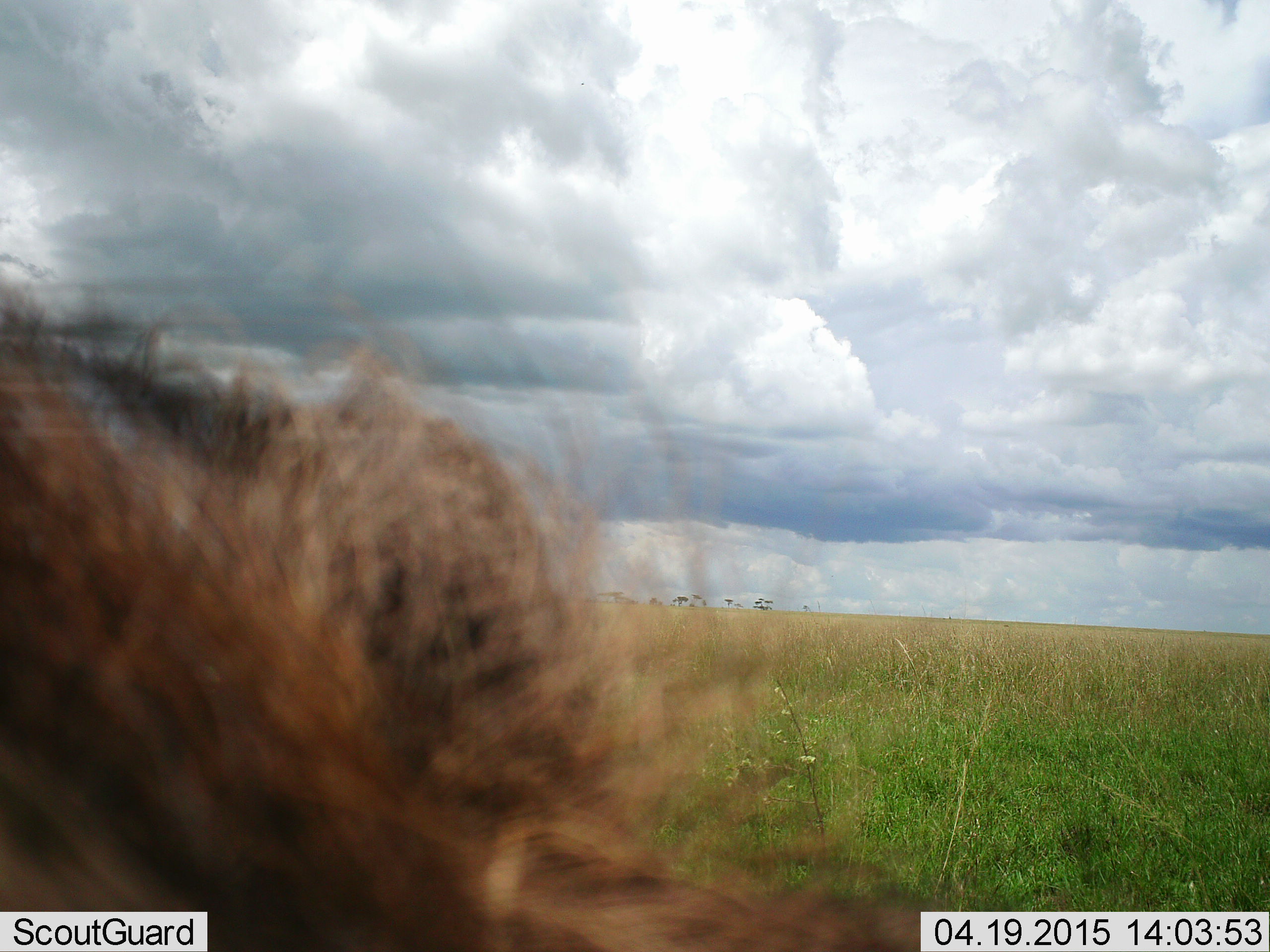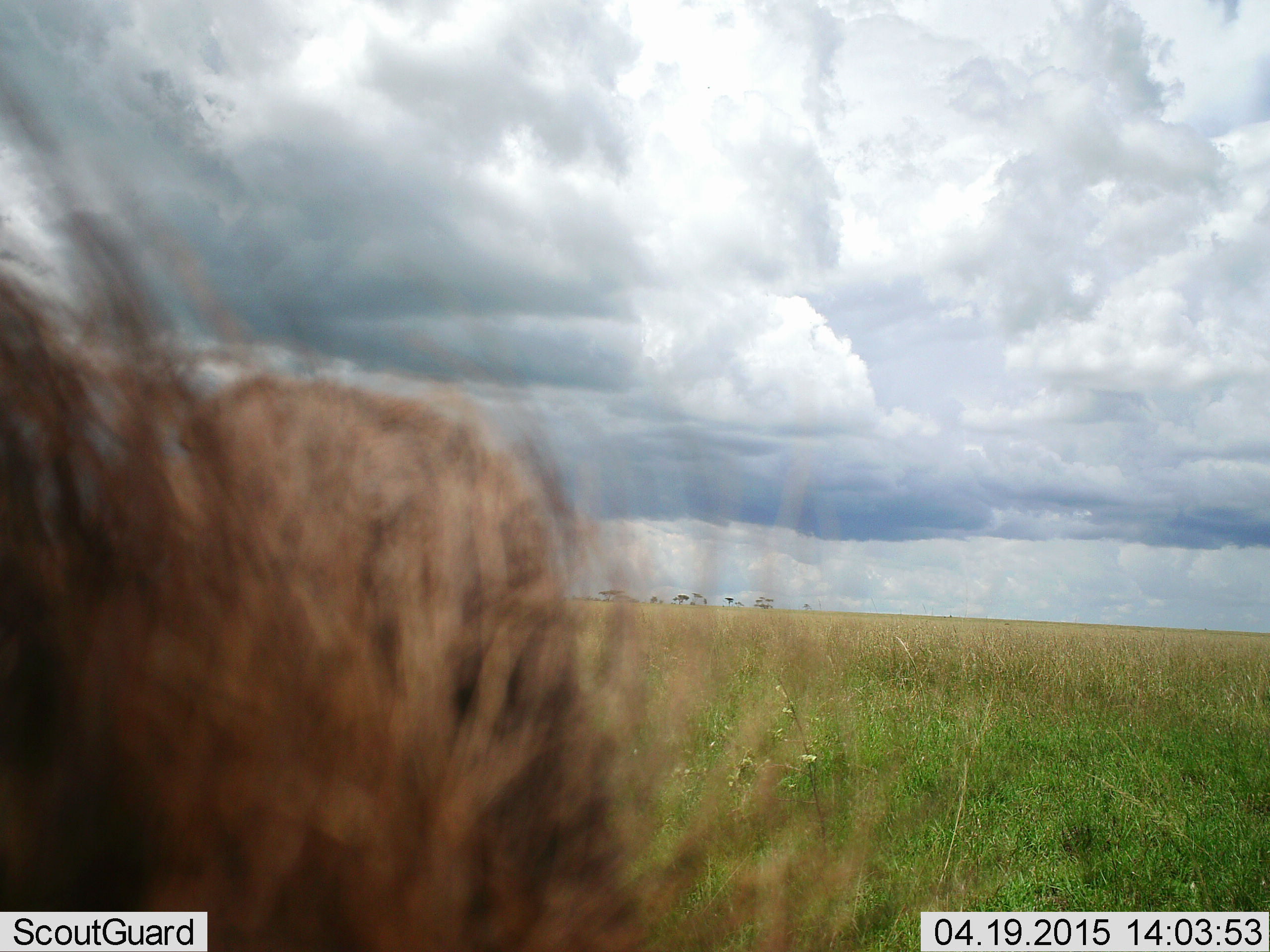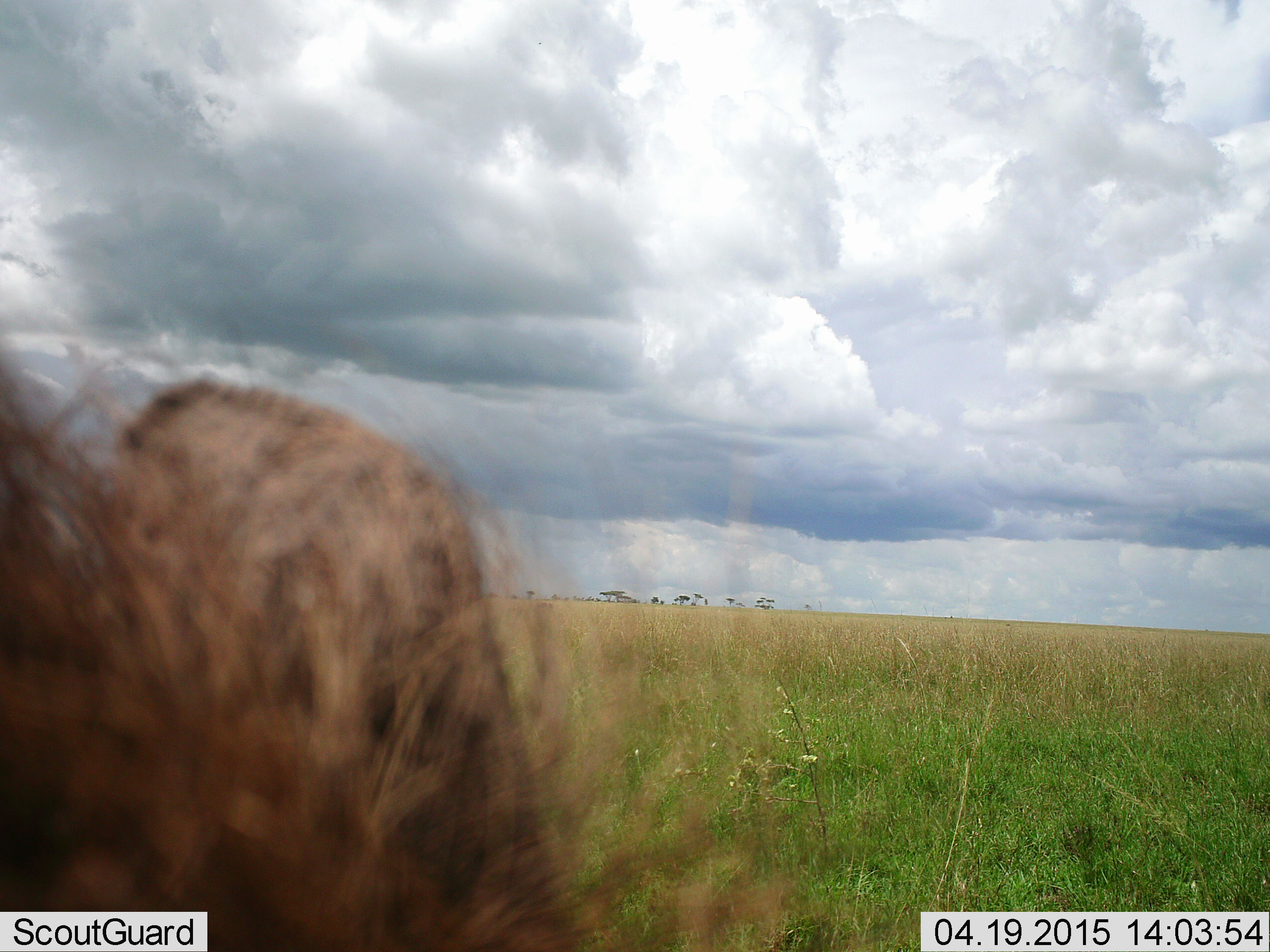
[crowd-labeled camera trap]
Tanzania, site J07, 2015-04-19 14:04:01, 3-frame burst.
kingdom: Animalia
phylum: Chordata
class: Mammalia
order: Artiodactyla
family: Suidae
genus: Phacochoerus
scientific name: Phacochoerus africanus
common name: warthog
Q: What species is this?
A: Warthog (Phacochoerus africanus).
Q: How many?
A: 1.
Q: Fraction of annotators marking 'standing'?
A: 100%.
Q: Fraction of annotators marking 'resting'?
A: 0%.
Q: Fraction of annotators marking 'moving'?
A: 0%.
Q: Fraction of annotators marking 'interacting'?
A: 0%.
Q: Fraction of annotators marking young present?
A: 0%.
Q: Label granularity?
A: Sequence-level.